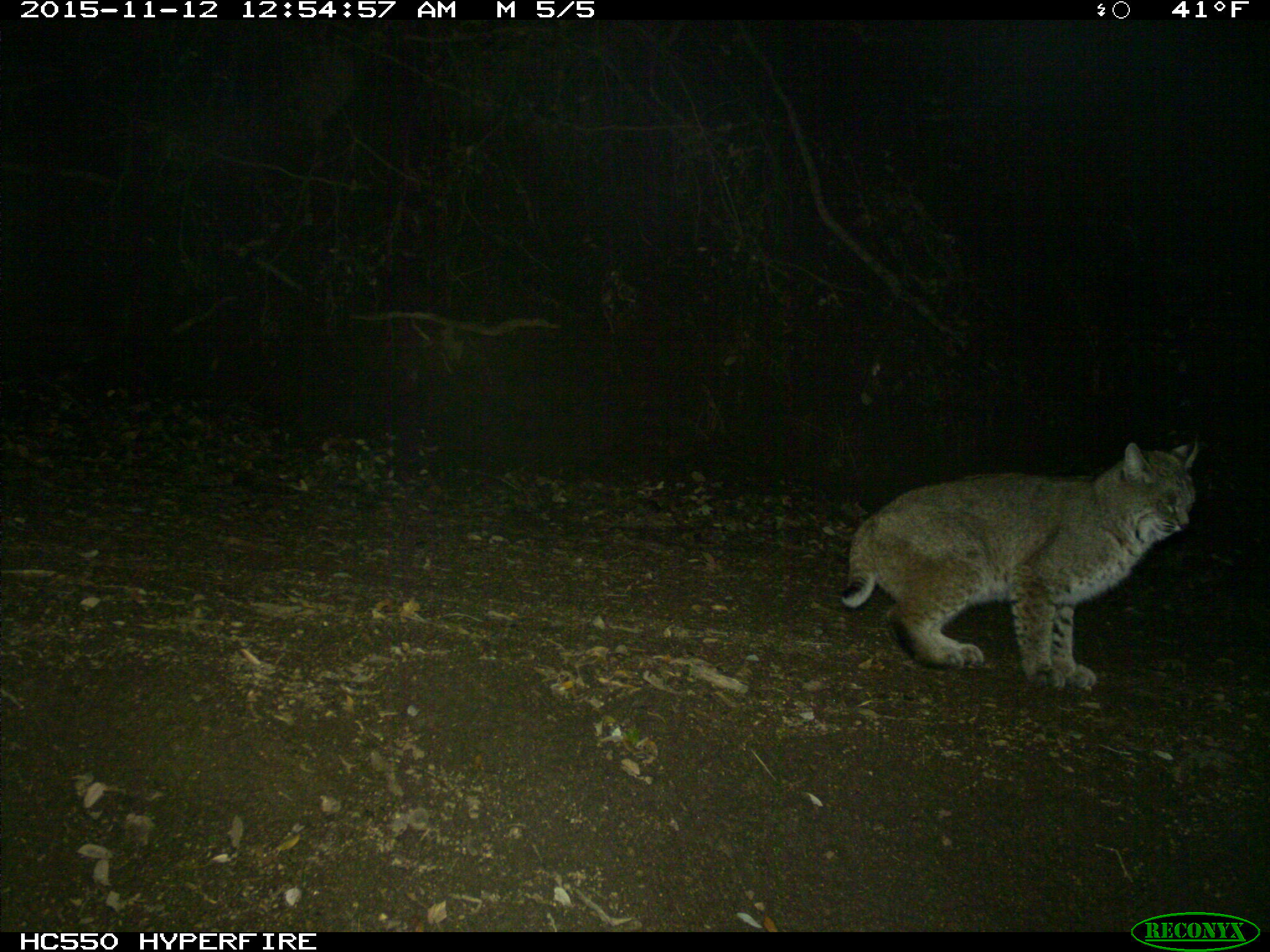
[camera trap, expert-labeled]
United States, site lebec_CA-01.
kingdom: Animalia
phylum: Chordata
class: Mammalia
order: Carnivora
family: Felidae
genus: Lynx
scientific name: Lynx rufus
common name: bobcat